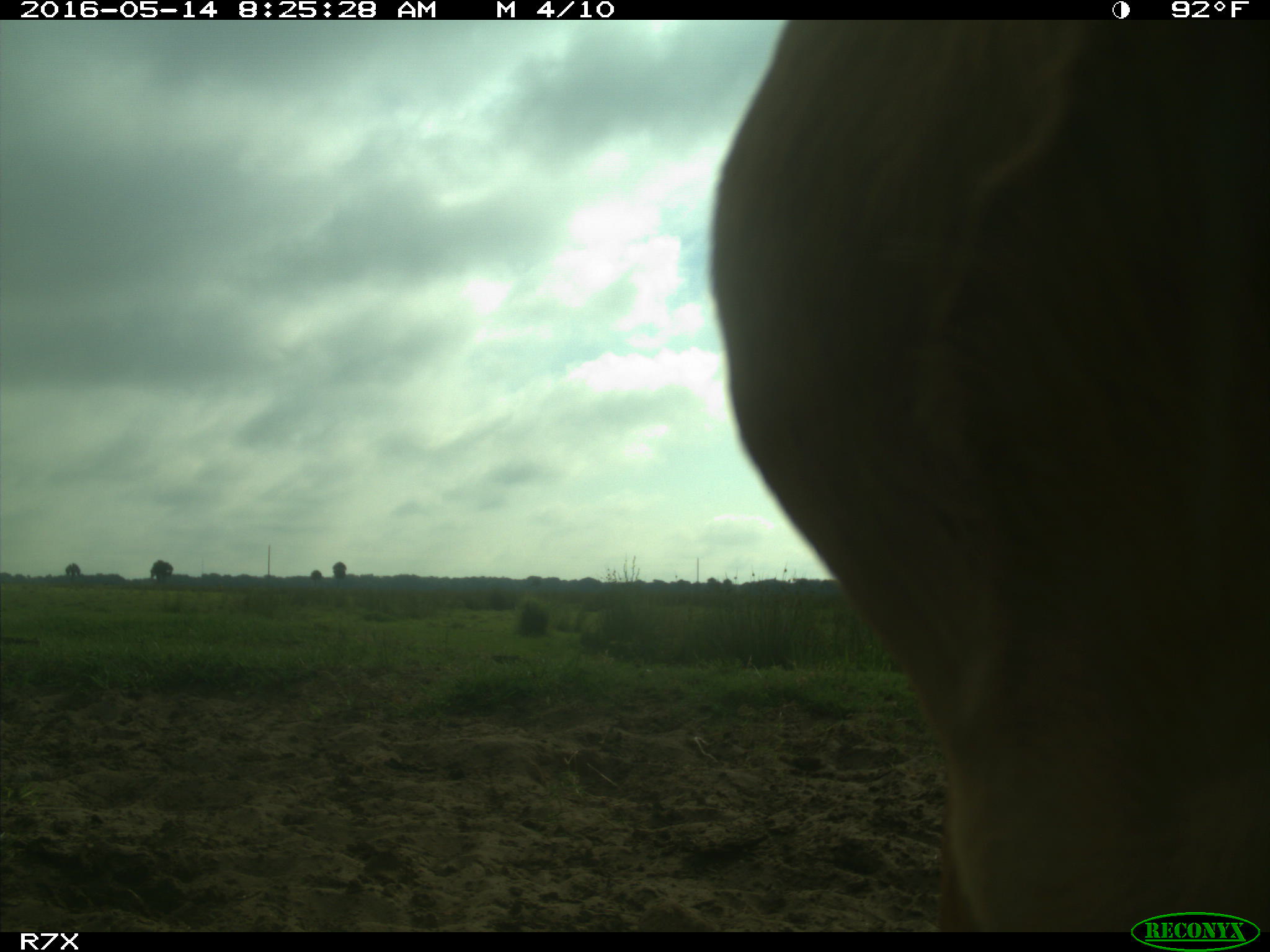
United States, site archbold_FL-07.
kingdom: Animalia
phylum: Chordata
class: Mammalia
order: Artiodactyla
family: Bovidae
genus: Bos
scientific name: Bos taurus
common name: domestic cow